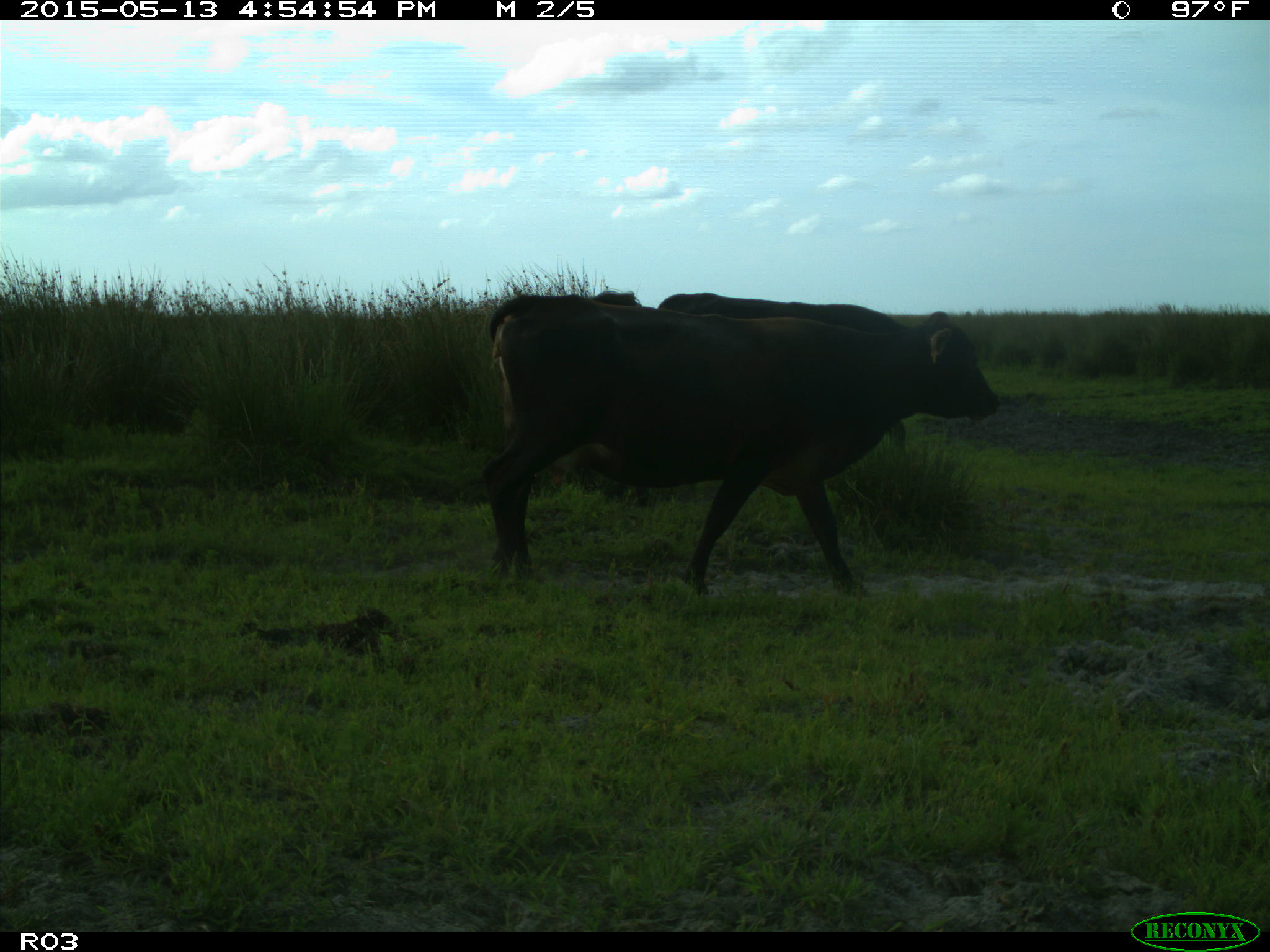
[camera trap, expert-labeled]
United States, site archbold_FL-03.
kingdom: Animalia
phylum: Chordata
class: Mammalia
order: Artiodactyla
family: Bovidae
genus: Bos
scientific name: Bos taurus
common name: domestic cow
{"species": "Bos taurus (domestic cow)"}